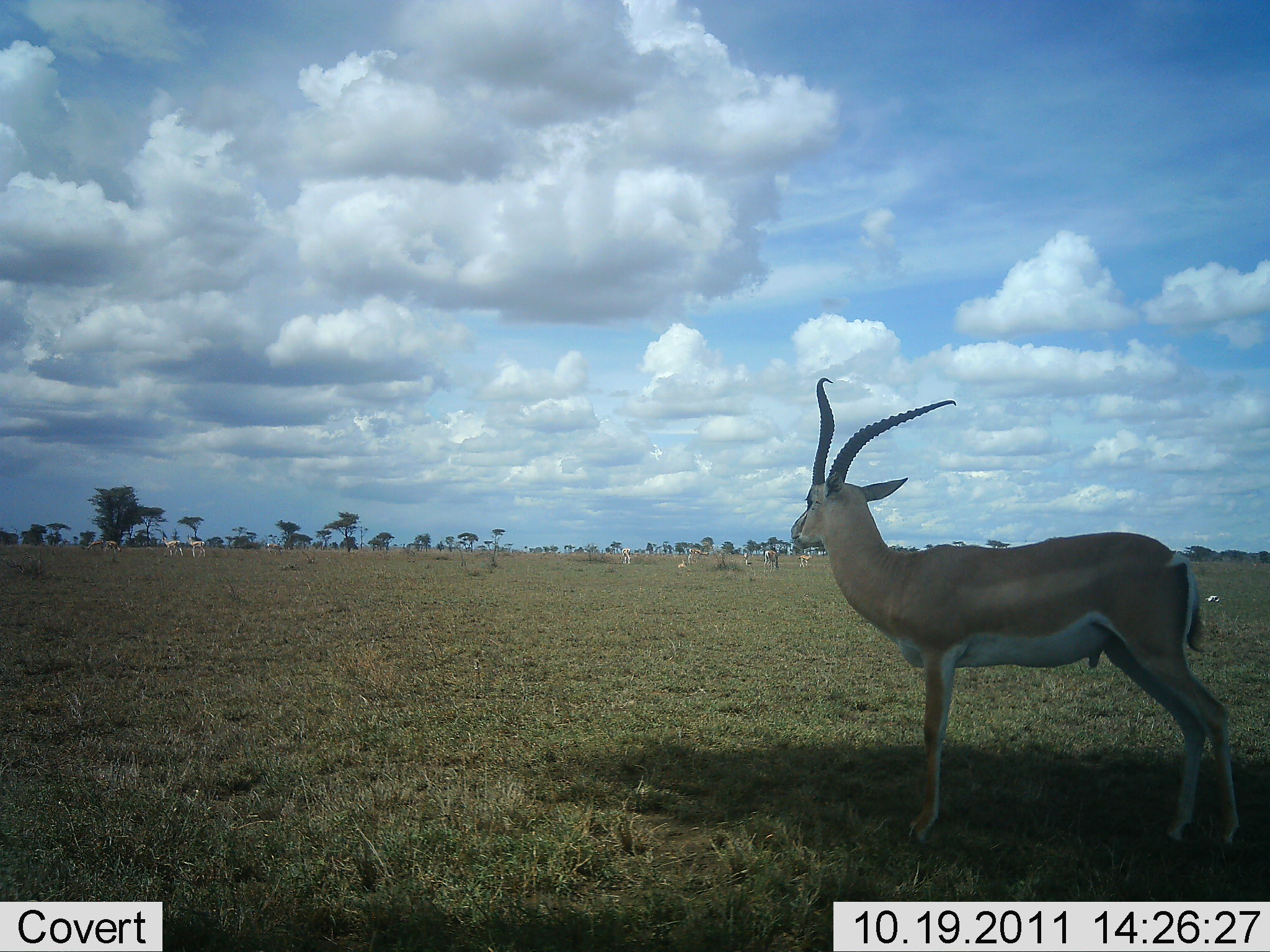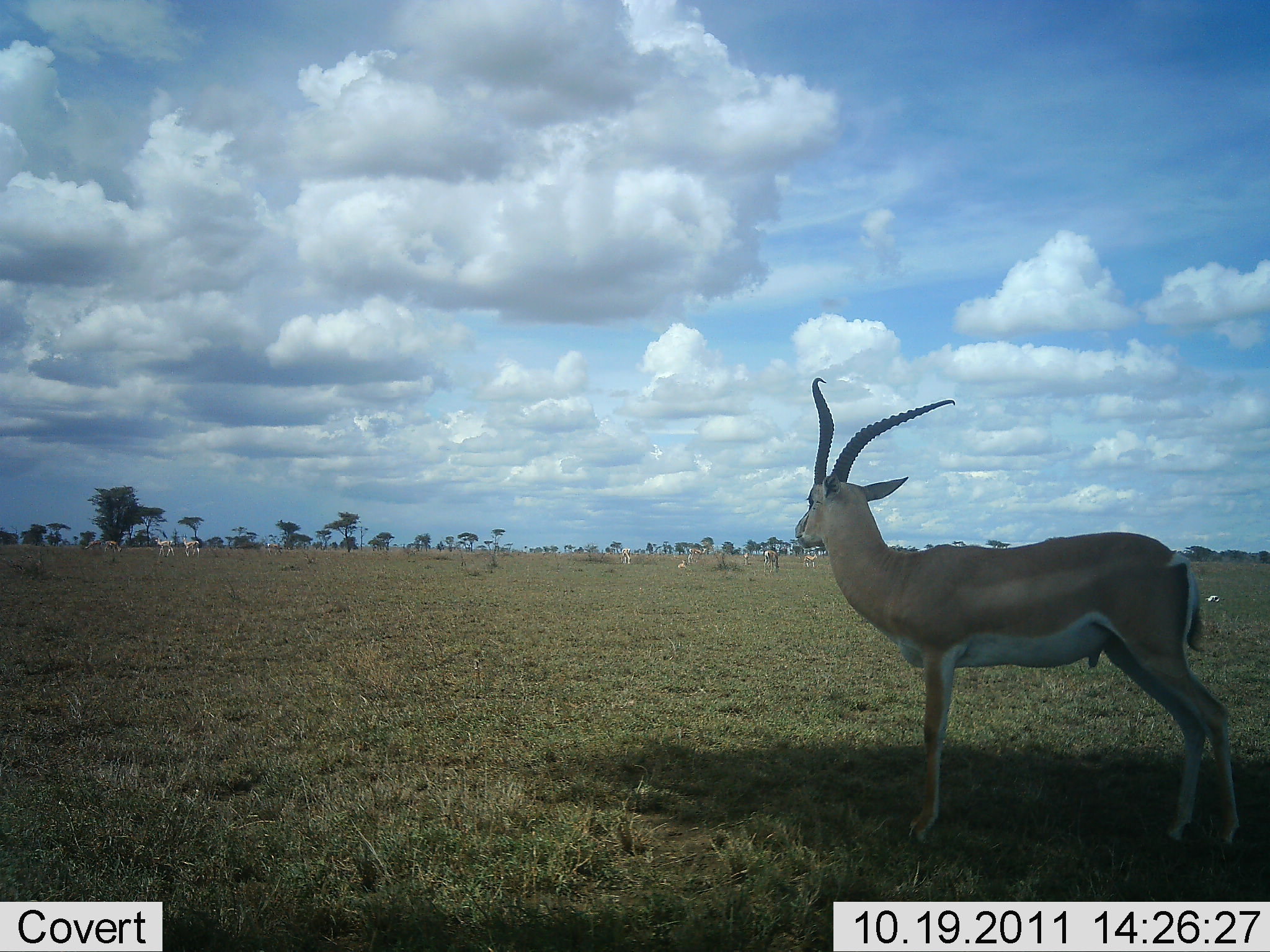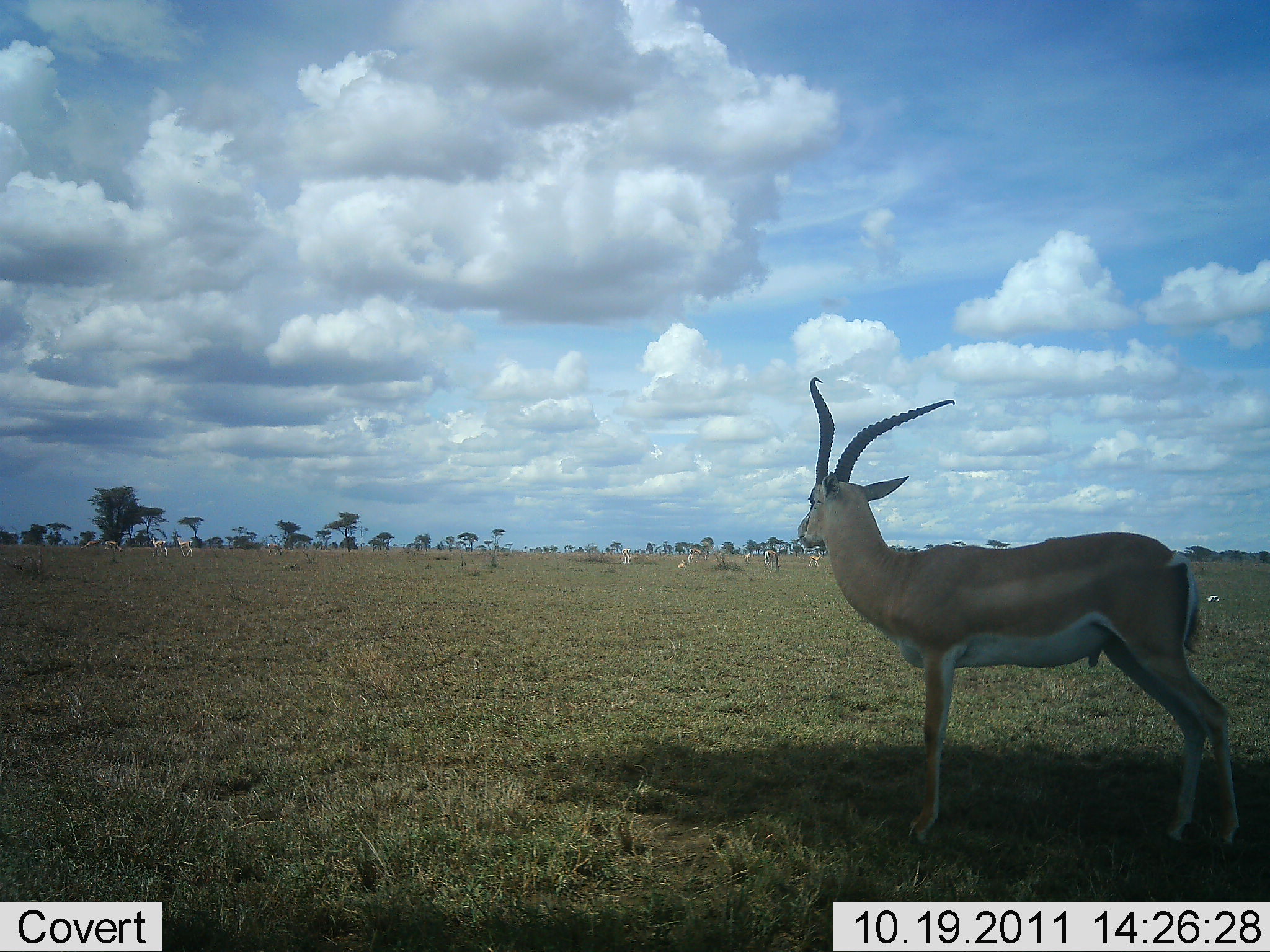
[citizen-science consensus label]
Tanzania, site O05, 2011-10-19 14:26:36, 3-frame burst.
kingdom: Animalia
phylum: Chordata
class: Mammalia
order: Artiodactyla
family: Bovidae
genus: Nanger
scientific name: Nanger granti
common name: grant's gazelle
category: gazellegrants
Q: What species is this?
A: Gazellegrants (grant's gazelle) (Nanger granti).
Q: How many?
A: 1.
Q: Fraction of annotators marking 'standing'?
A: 100%.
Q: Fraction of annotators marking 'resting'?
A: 0%.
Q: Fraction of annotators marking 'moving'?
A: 14%.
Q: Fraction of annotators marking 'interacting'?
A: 0%.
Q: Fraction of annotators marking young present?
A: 0%.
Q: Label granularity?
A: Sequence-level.